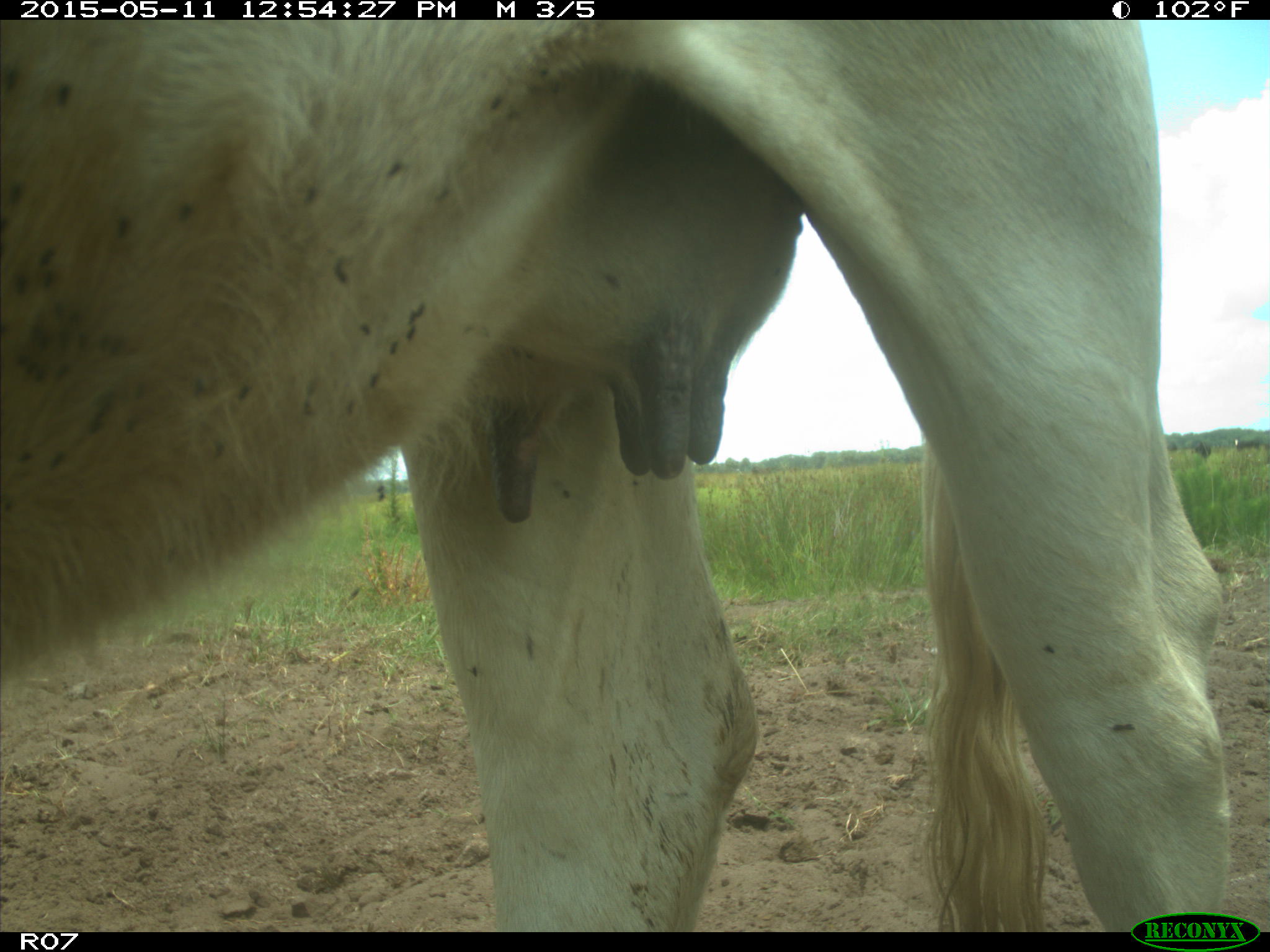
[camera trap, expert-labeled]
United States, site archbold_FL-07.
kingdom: Animalia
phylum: Chordata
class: Mammalia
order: Artiodactyla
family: Bovidae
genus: Bos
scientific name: Bos taurus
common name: domestic cow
Bos taurus (domestic cow).